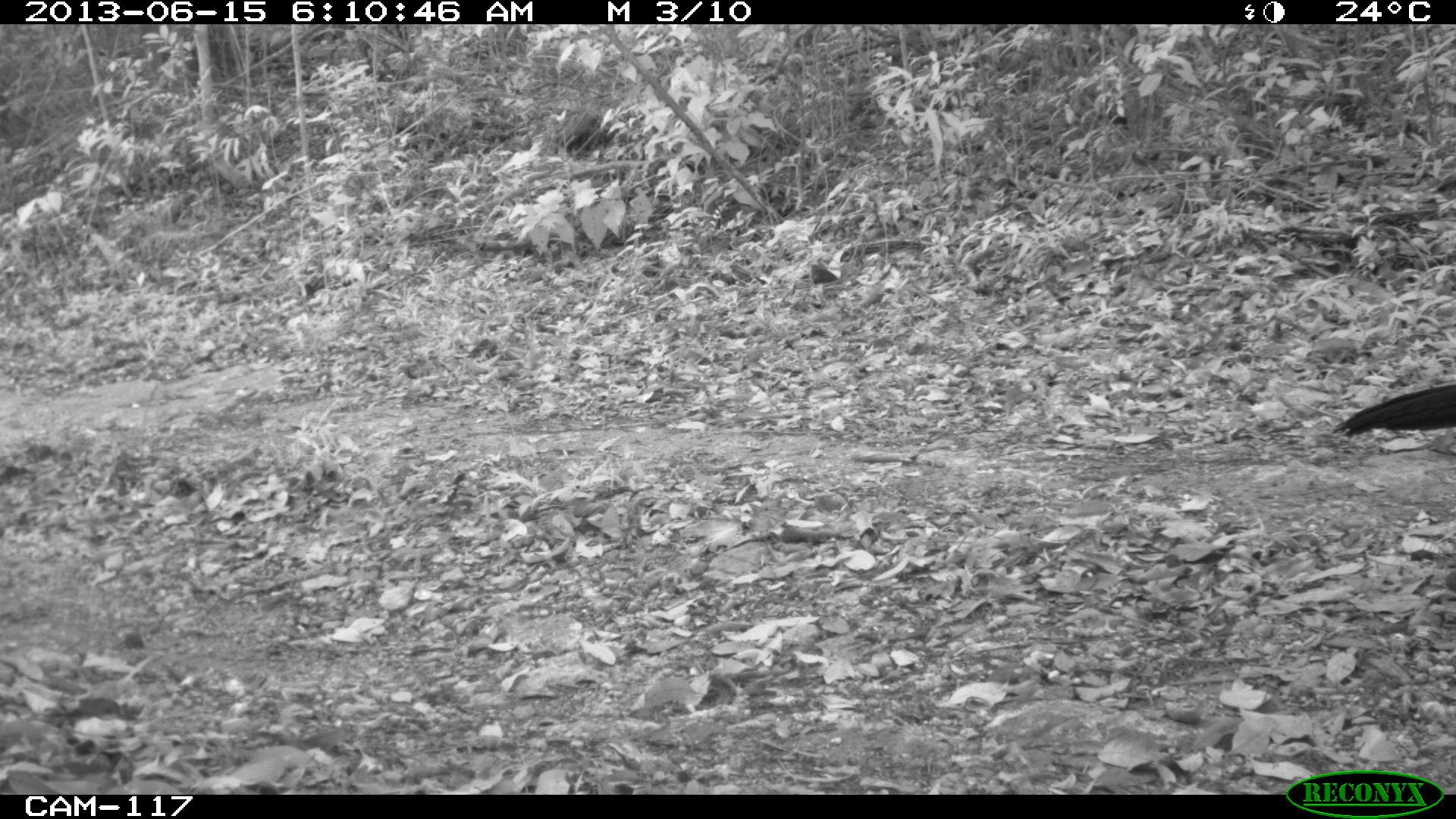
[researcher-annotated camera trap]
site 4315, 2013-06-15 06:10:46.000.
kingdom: Animalia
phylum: Chordata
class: Aves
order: Galliformes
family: Cracidae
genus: Crax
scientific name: Crax rubra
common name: great curassow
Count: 3.